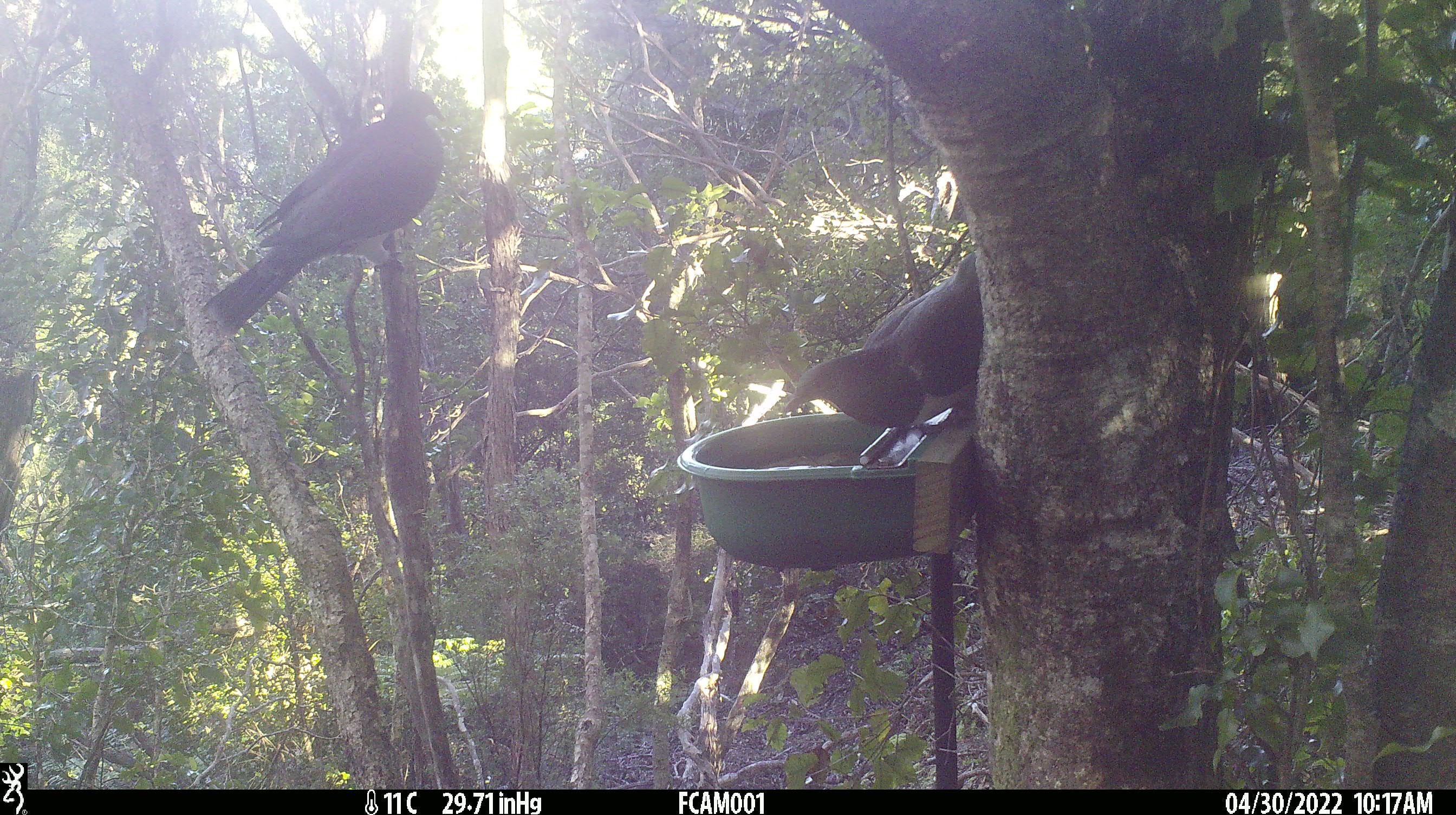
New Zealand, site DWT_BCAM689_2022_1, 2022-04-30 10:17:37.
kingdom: Animalia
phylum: Chordata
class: Aves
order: Columbiformes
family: Columbidae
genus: Hemiphaga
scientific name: Hemiphaga novaeseelandiae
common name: new zealand pigeon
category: kereru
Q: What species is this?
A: Kereru (new zealand pigeon) (Hemiphaga novaeseelandiae).